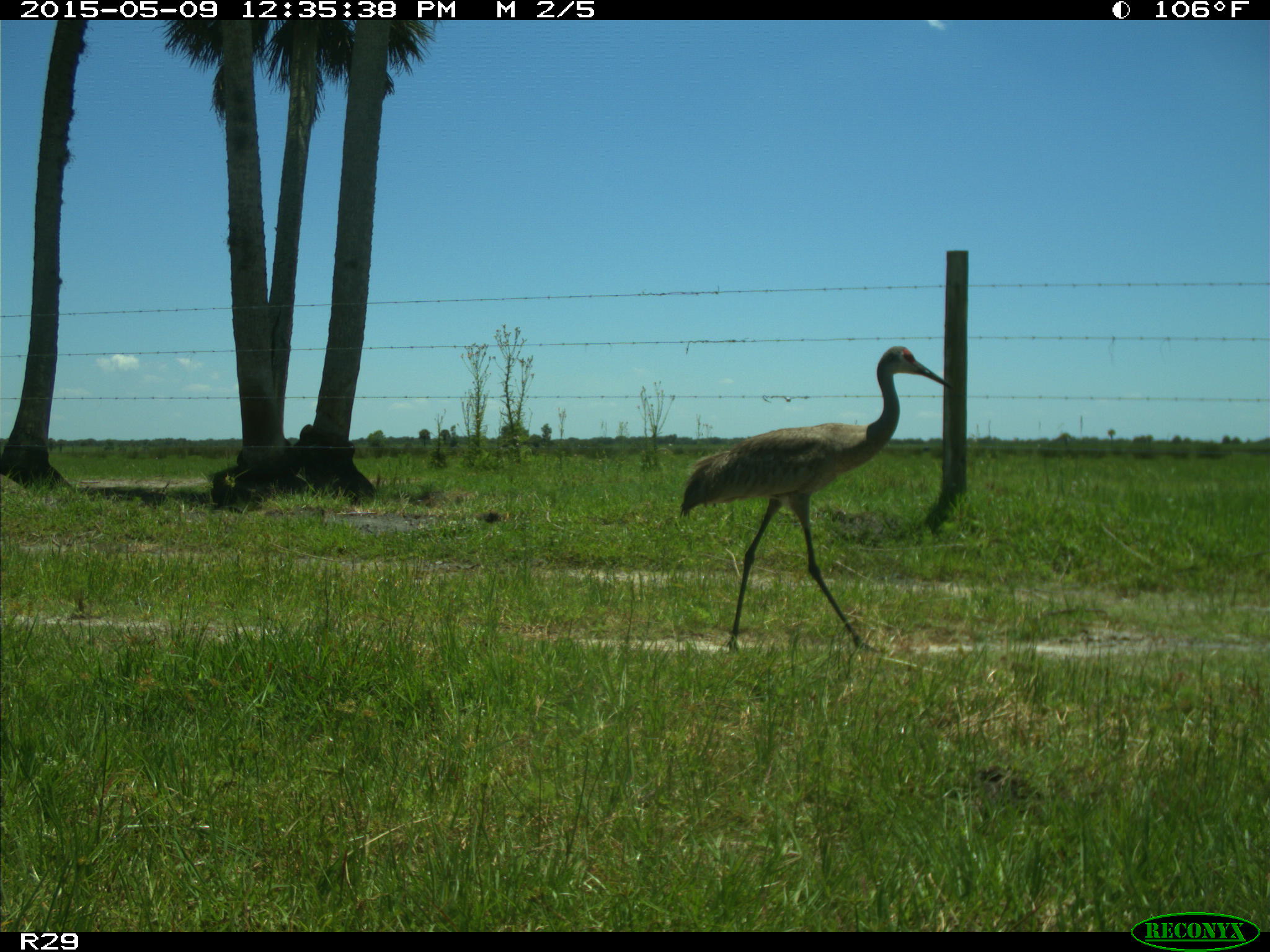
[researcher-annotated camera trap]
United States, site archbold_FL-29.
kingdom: Animalia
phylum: Chordata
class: Aves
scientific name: Aves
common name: birds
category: unidentified bird